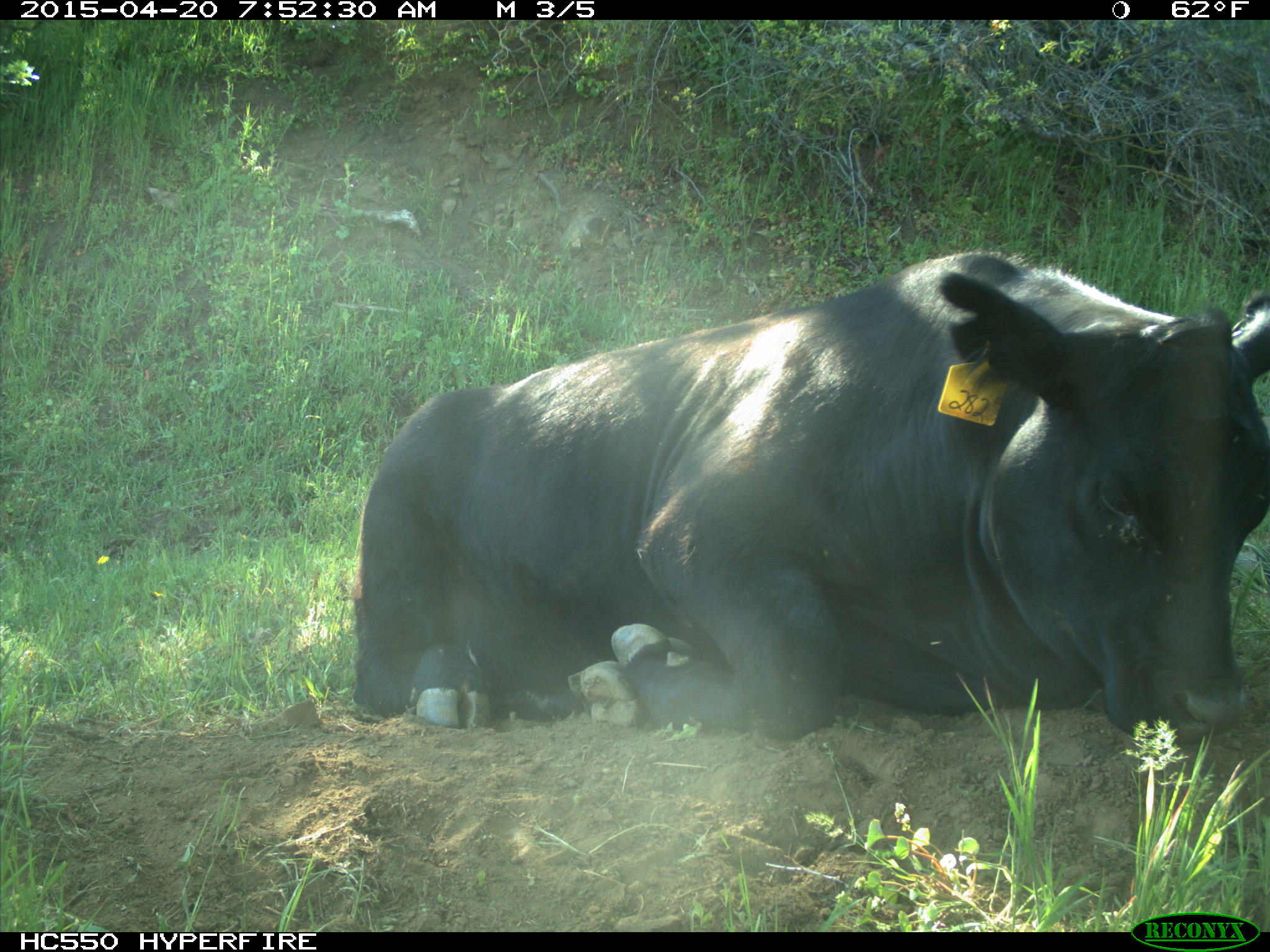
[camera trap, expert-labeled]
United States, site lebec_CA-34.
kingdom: Animalia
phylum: Chordata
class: Mammalia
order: Artiodactyla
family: Bovidae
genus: Bos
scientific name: Bos taurus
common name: domestic cow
Bos taurus (domestic cow).